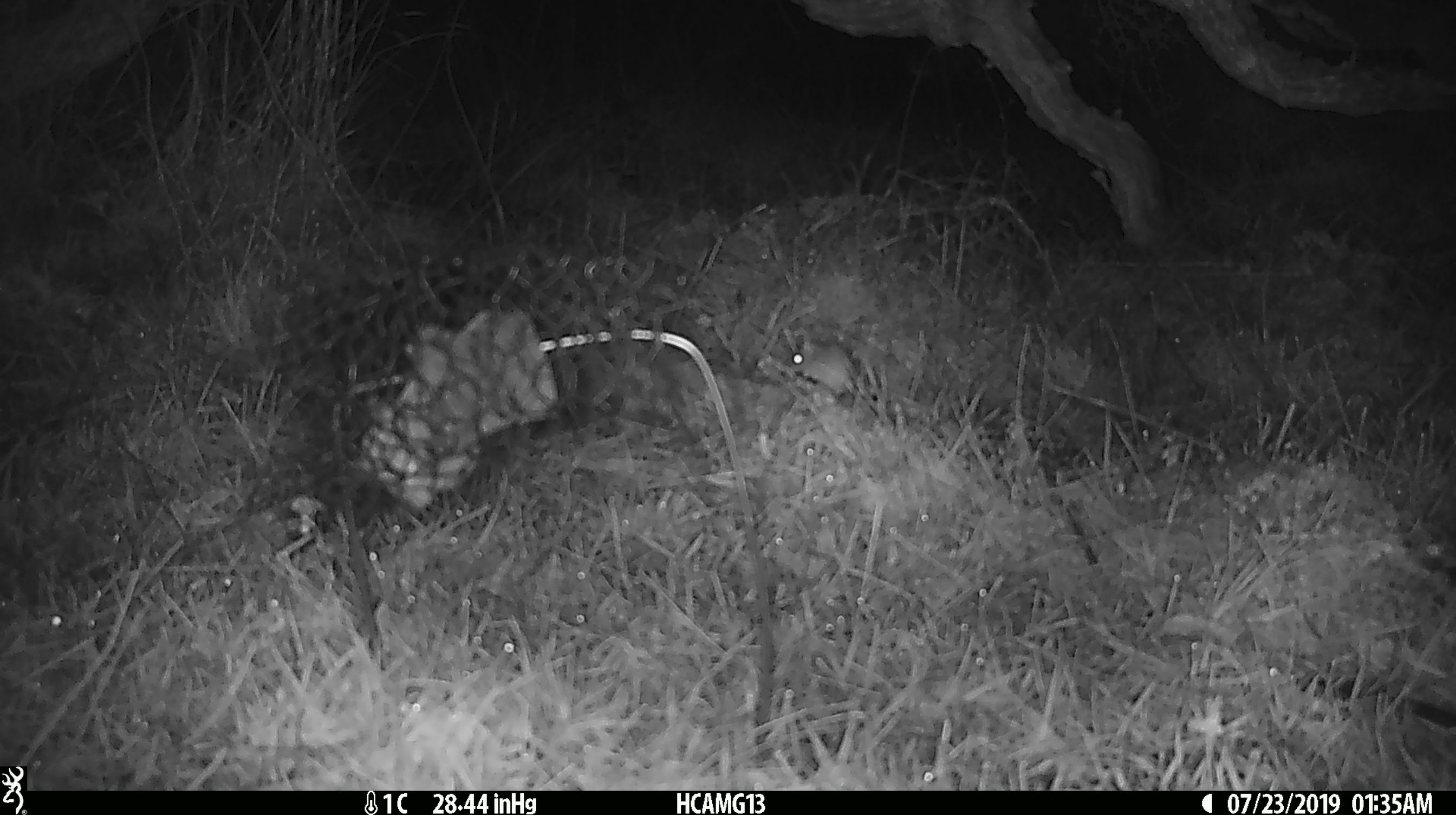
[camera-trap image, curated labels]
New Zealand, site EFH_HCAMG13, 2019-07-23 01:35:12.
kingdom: Animalia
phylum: Chordata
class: Mammalia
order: Rodentia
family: Muridae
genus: Mus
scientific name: Mus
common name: mouse